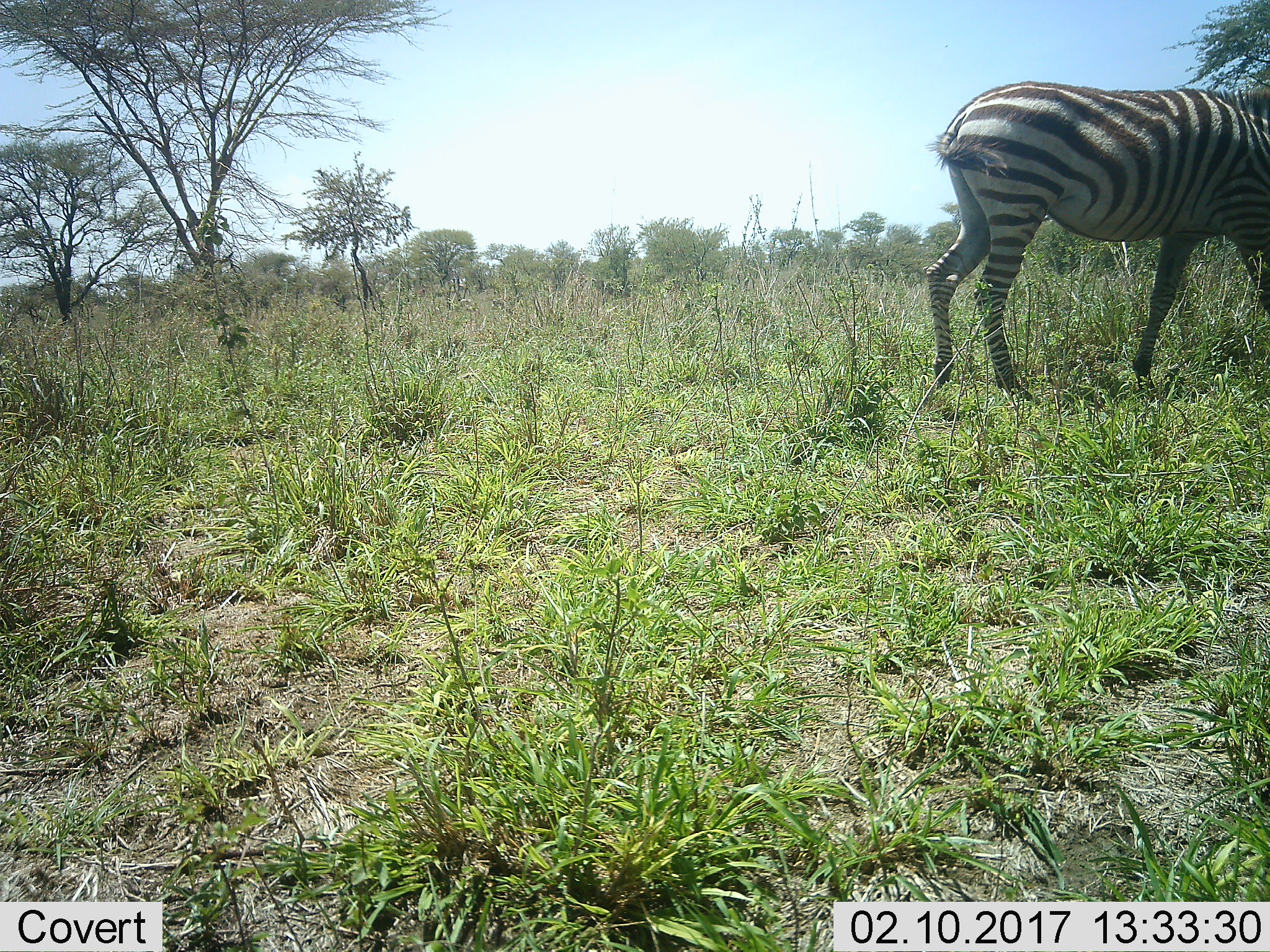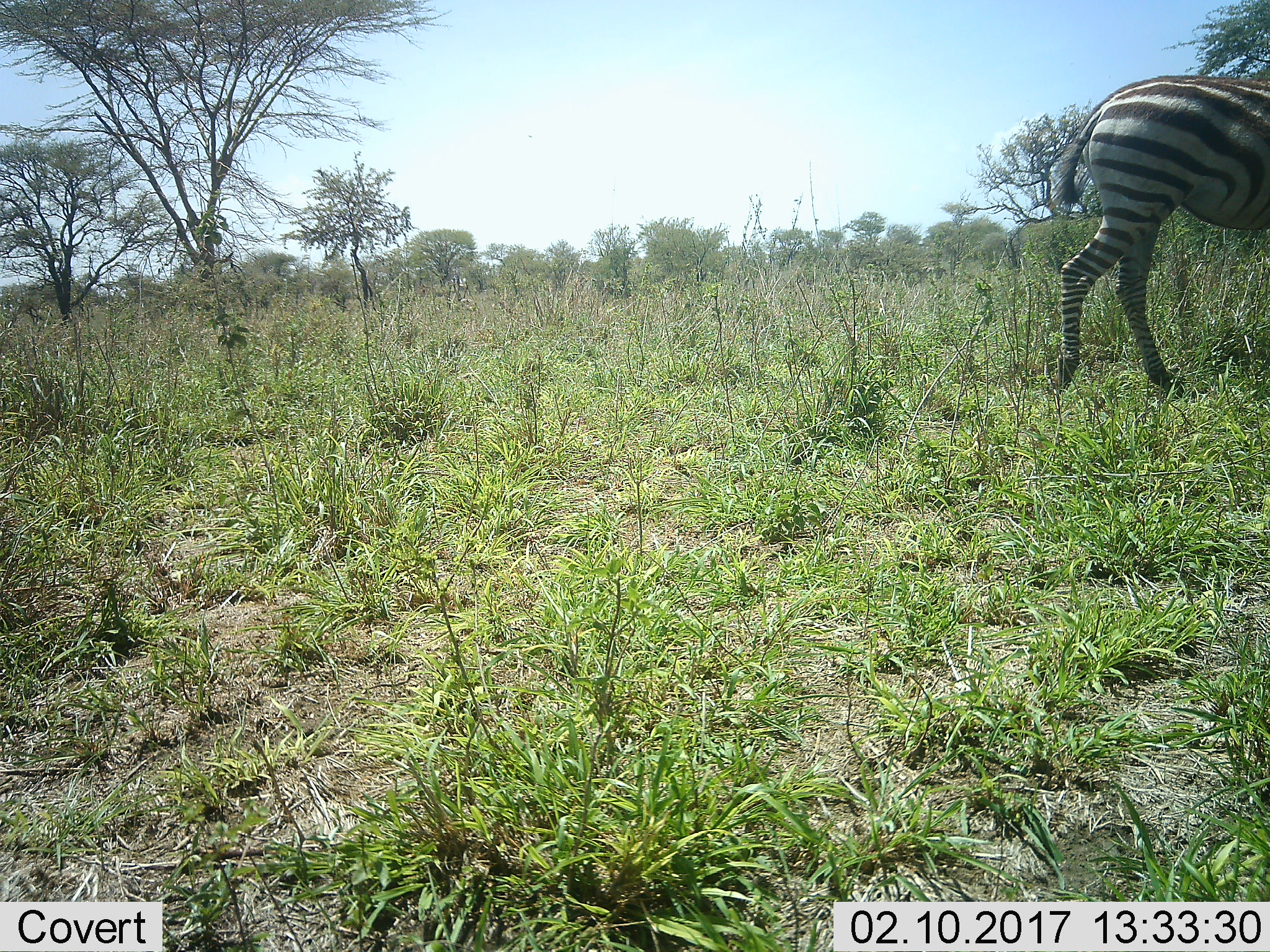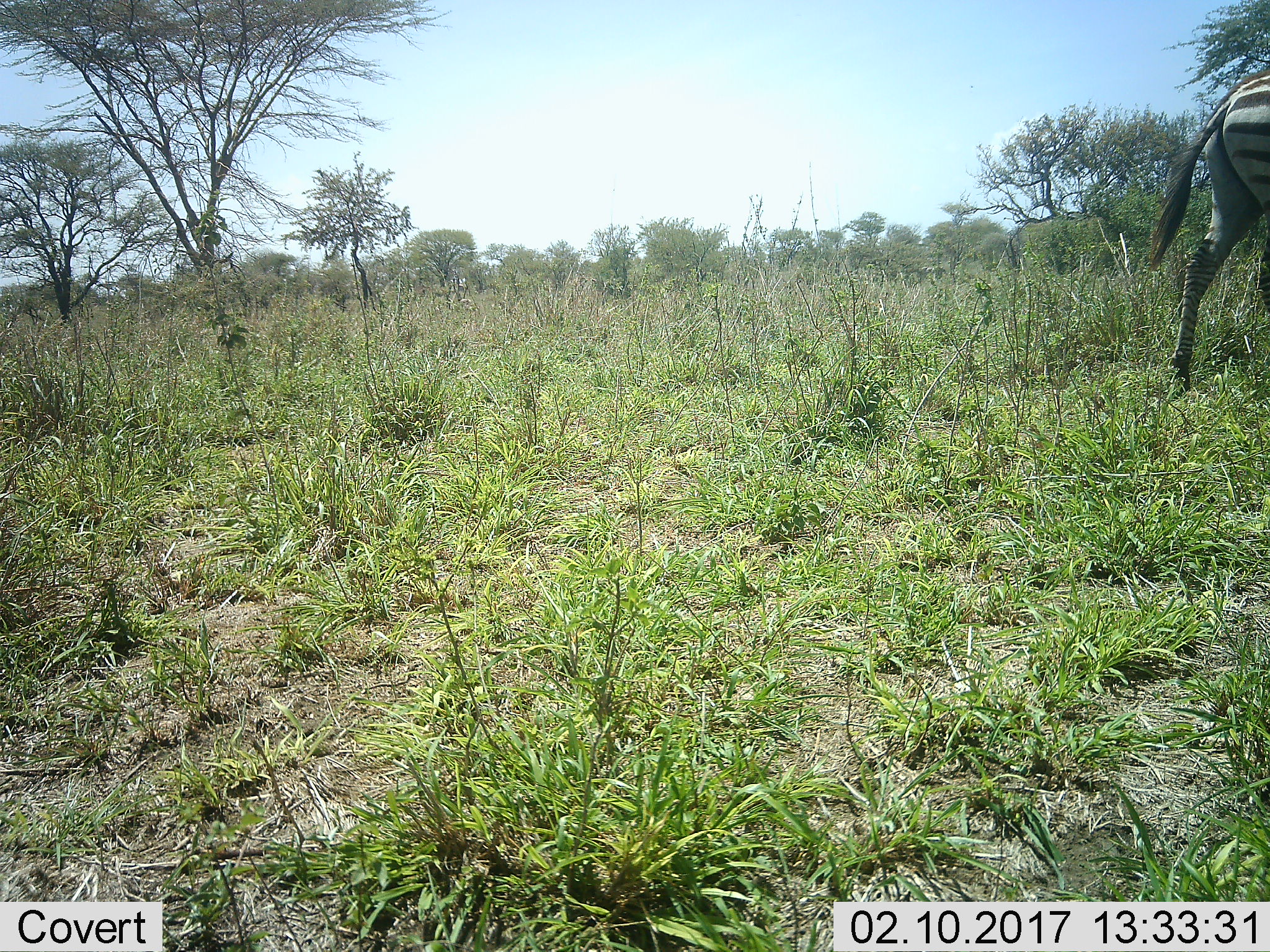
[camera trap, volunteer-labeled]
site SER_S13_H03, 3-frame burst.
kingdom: Animalia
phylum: Chordata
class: Mammalia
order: Perissodactyla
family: Equidae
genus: Equus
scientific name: Equus quagga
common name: plains zebra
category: zebraplains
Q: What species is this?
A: Zebraplains (plains zebra) (Equus quagga).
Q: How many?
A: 1.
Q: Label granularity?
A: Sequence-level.